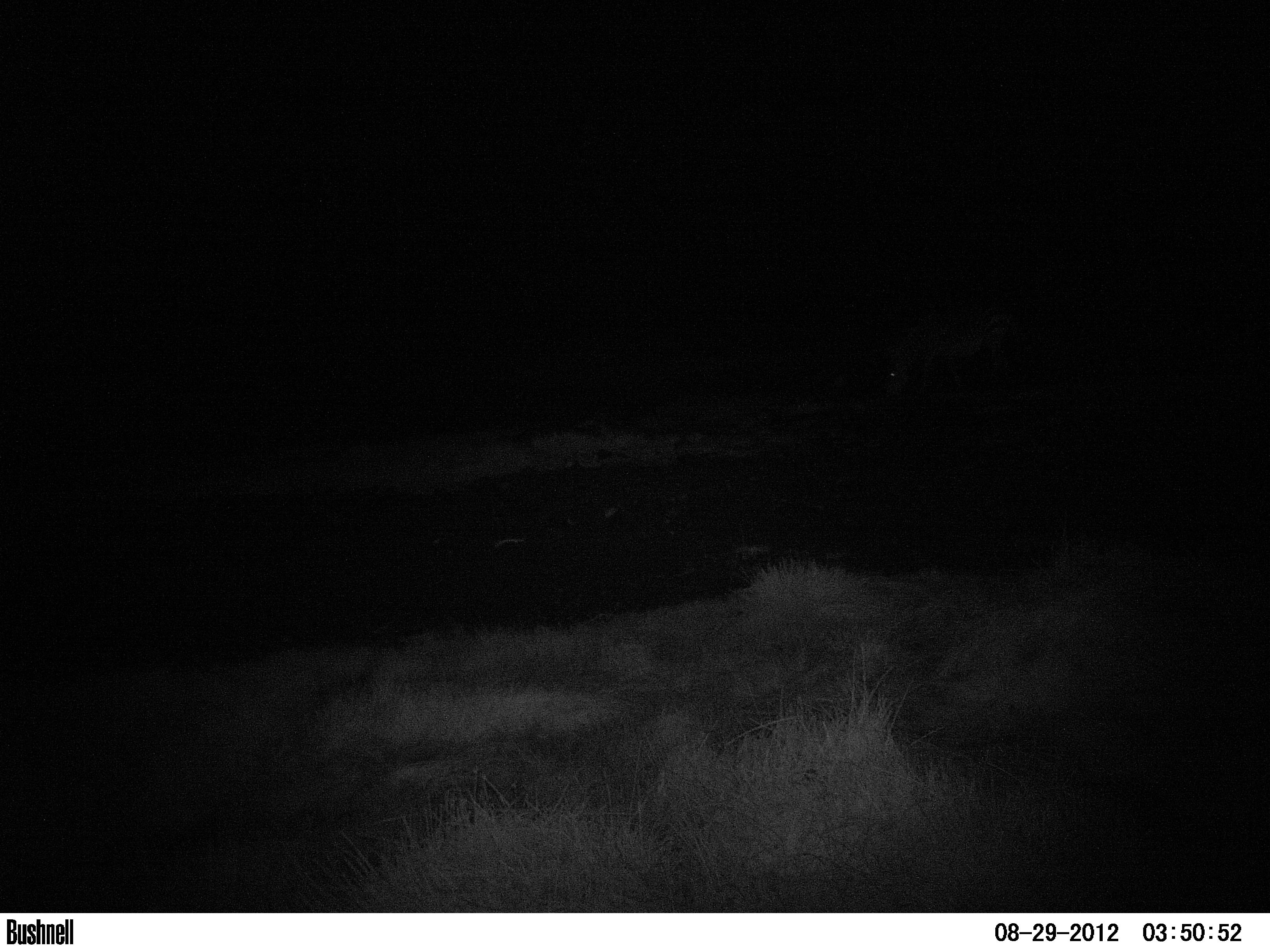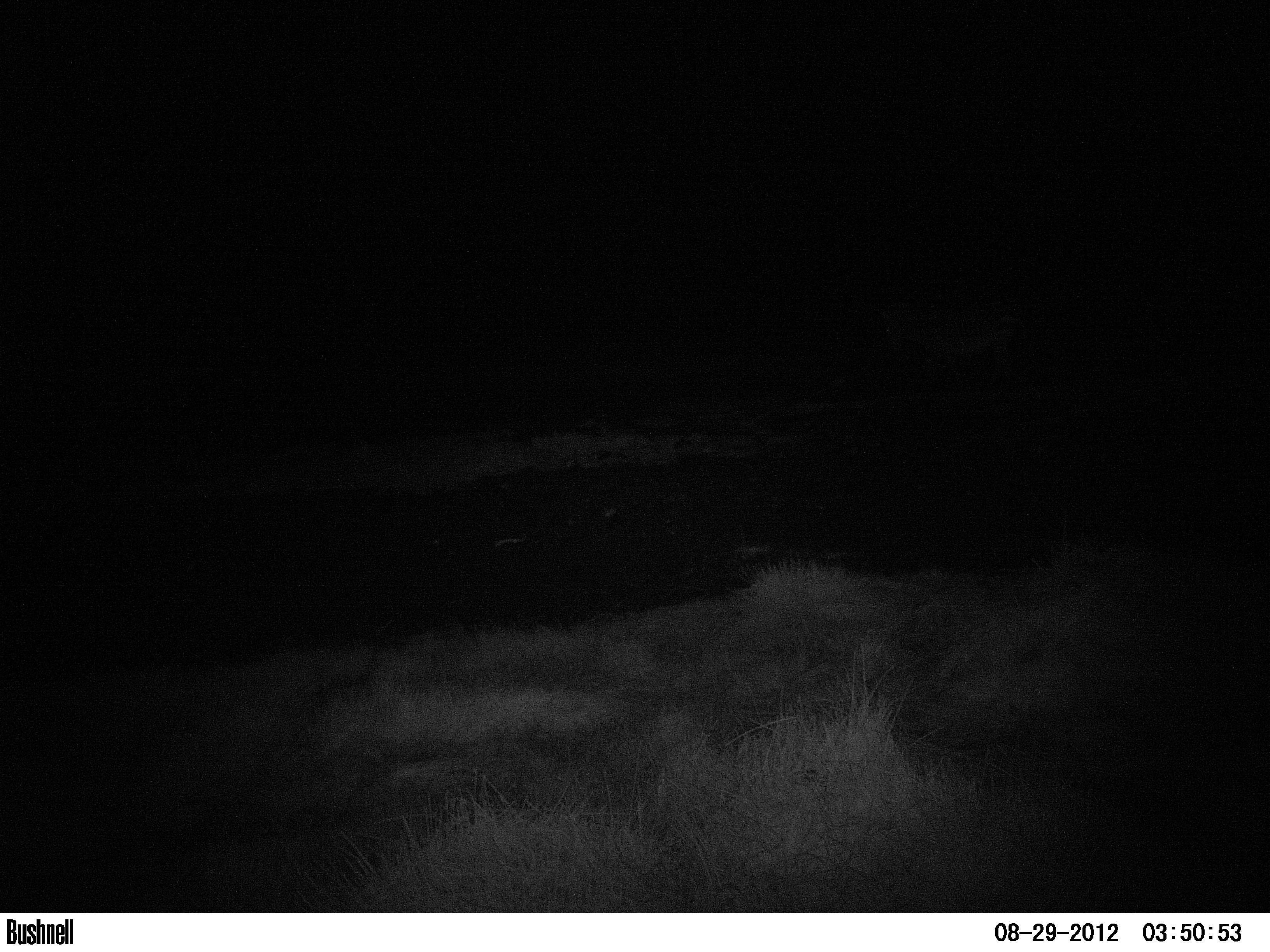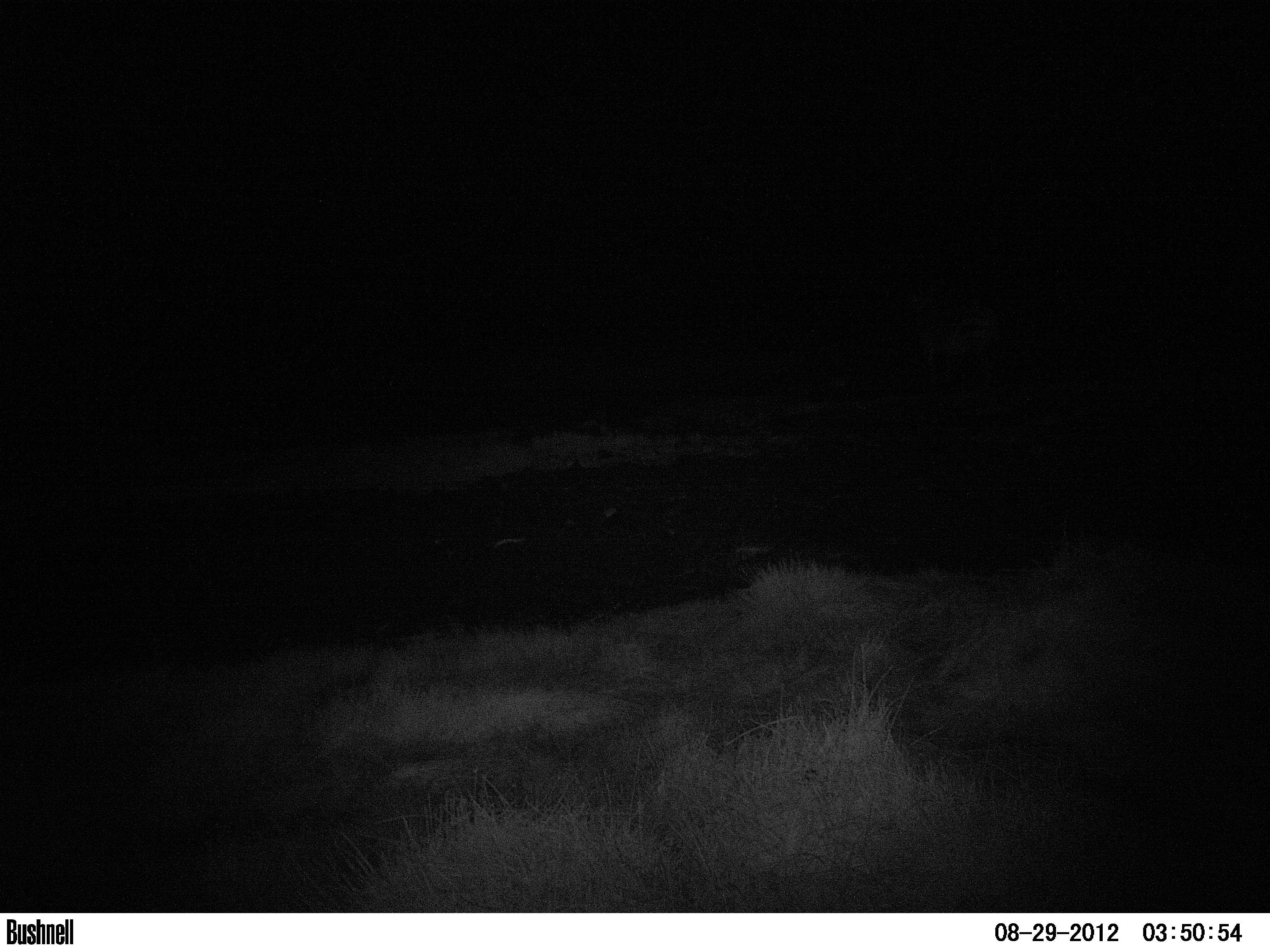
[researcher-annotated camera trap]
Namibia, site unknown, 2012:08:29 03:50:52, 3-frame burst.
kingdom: Animalia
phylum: Chordata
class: Mammalia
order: Perissodactyla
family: Equidae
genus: Equus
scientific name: Equus zebra hartmannae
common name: hartmann's mountain zebra